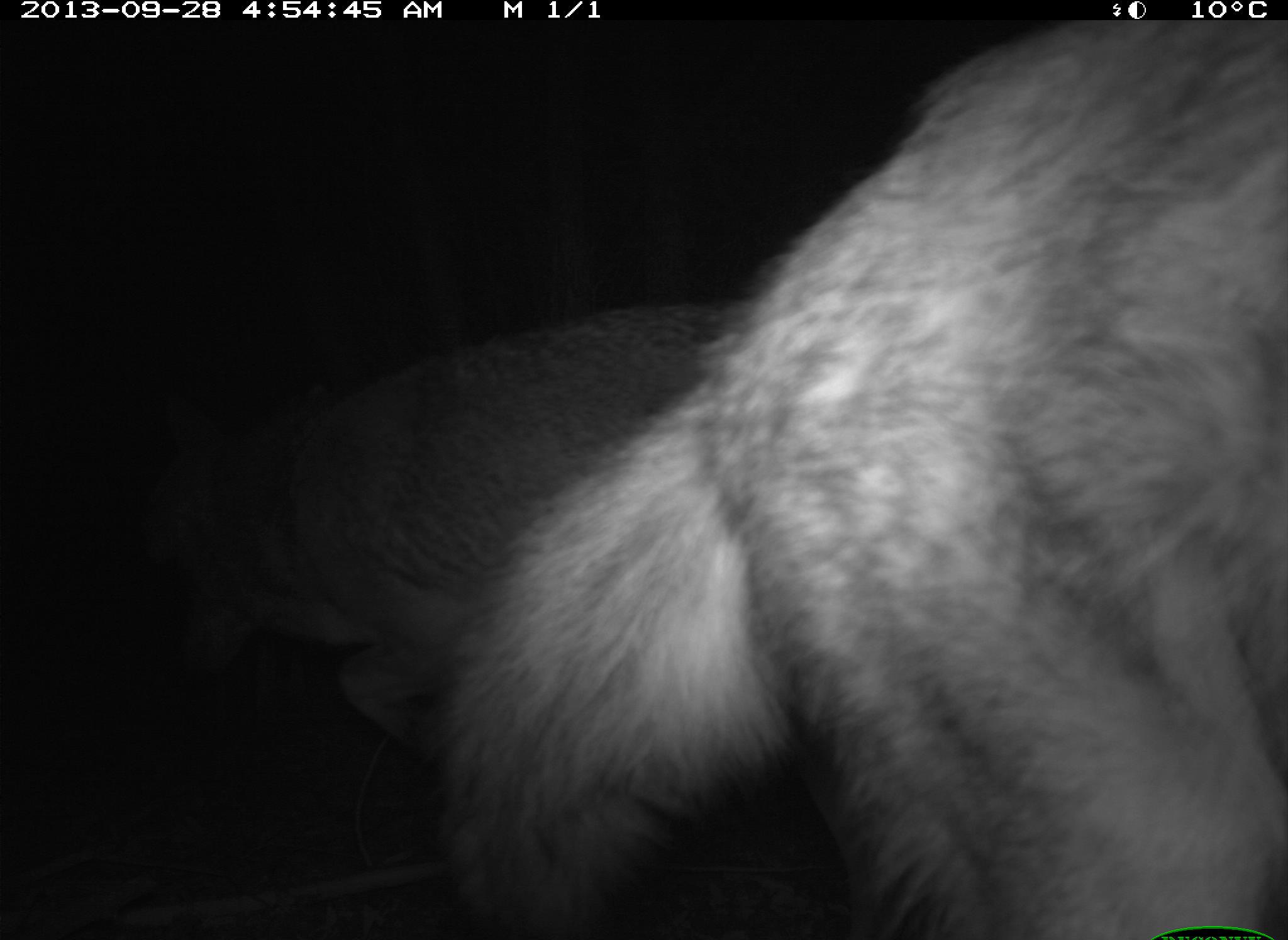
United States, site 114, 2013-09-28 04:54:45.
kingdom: Animalia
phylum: Chordata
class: Mammalia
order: Carnivora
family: Canidae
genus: Canis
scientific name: Canis latrans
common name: coyote